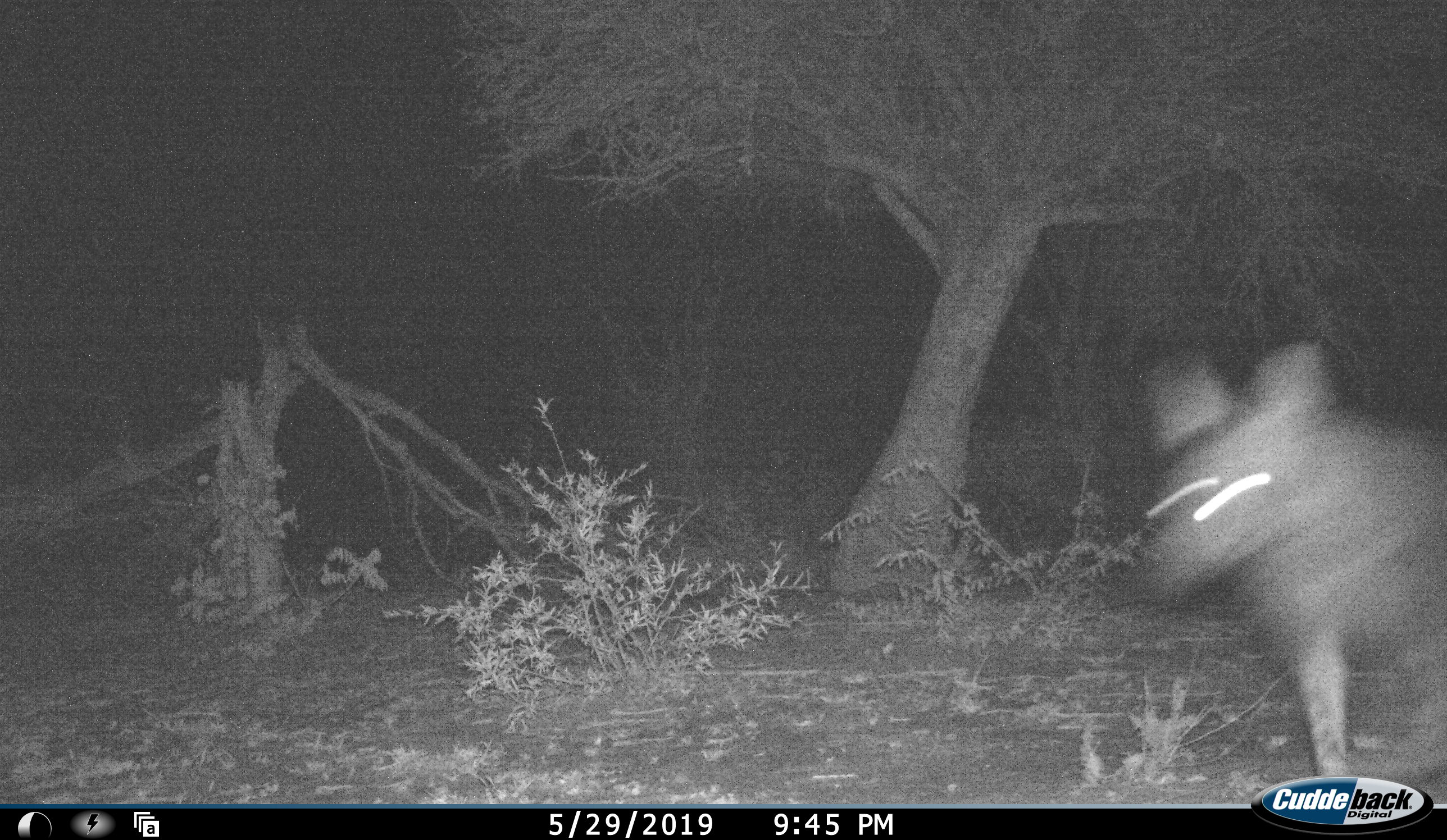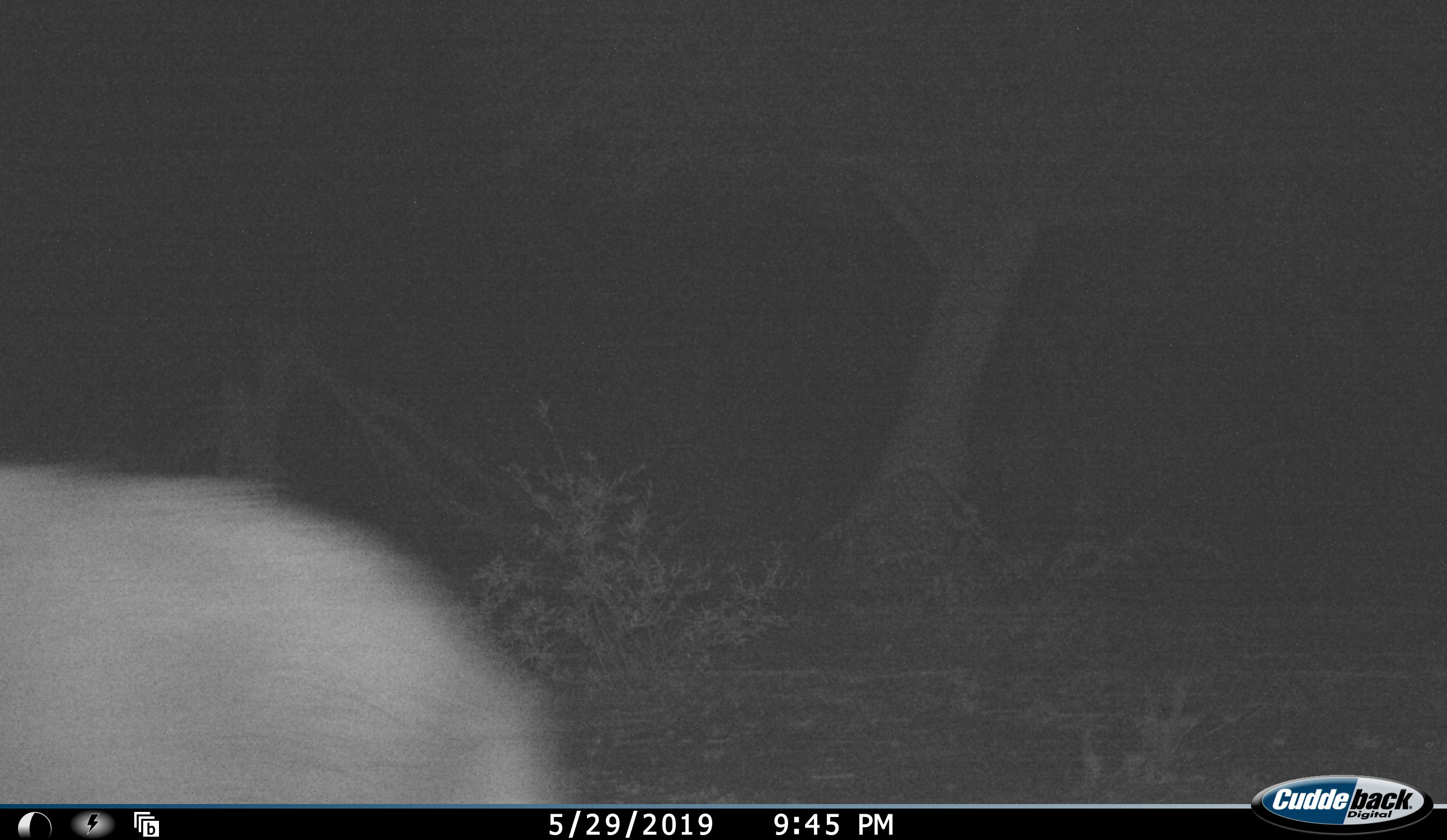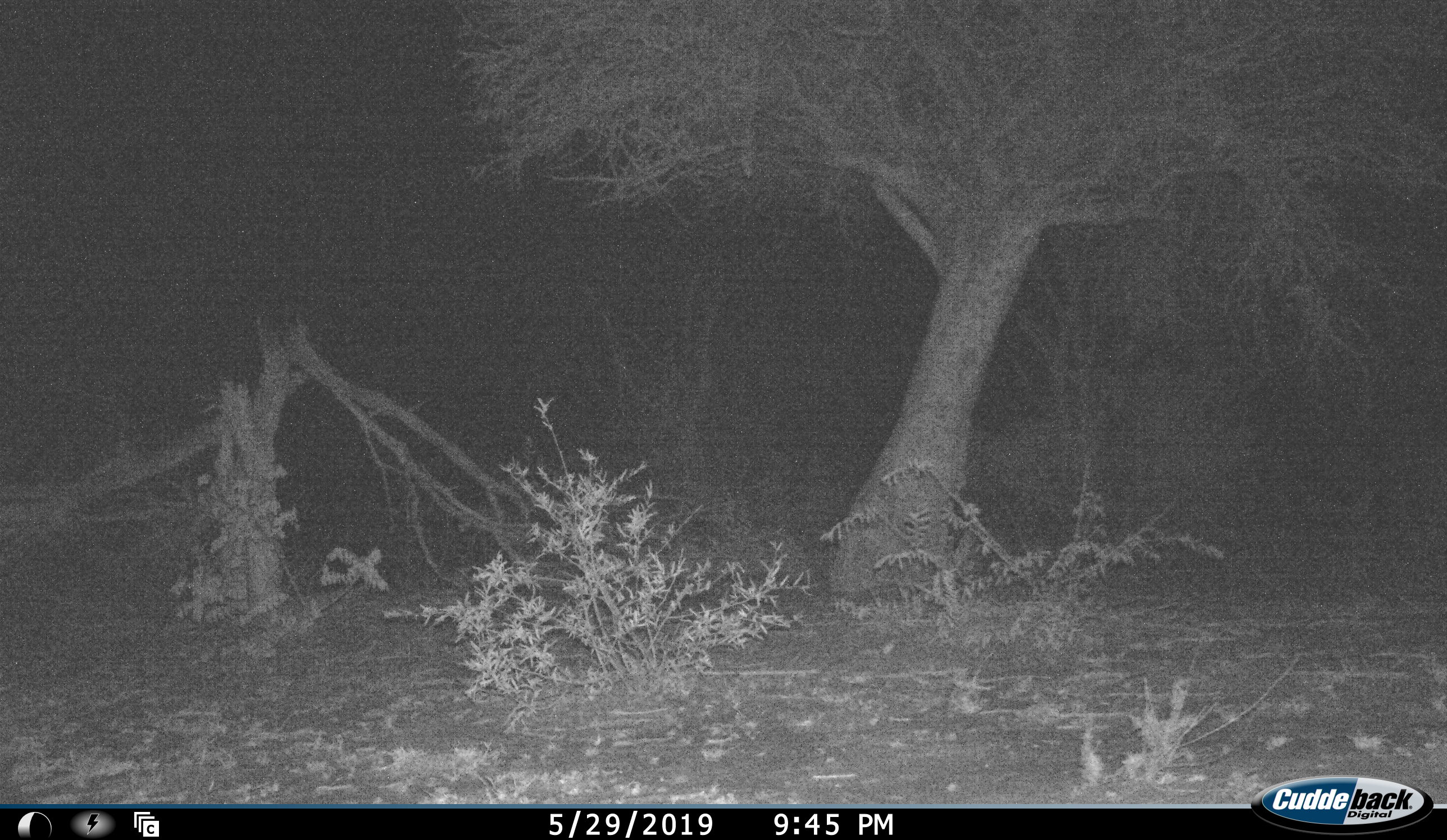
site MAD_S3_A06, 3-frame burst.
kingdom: Animalia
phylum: Chordata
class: Mammalia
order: Carnivora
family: Hyaenidae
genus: Crocuta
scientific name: Crocuta crocuta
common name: spotted hyena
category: hyenaspotted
Hyenaspotted (spotted hyena) (Crocuta crocuta), count 1. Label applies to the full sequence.